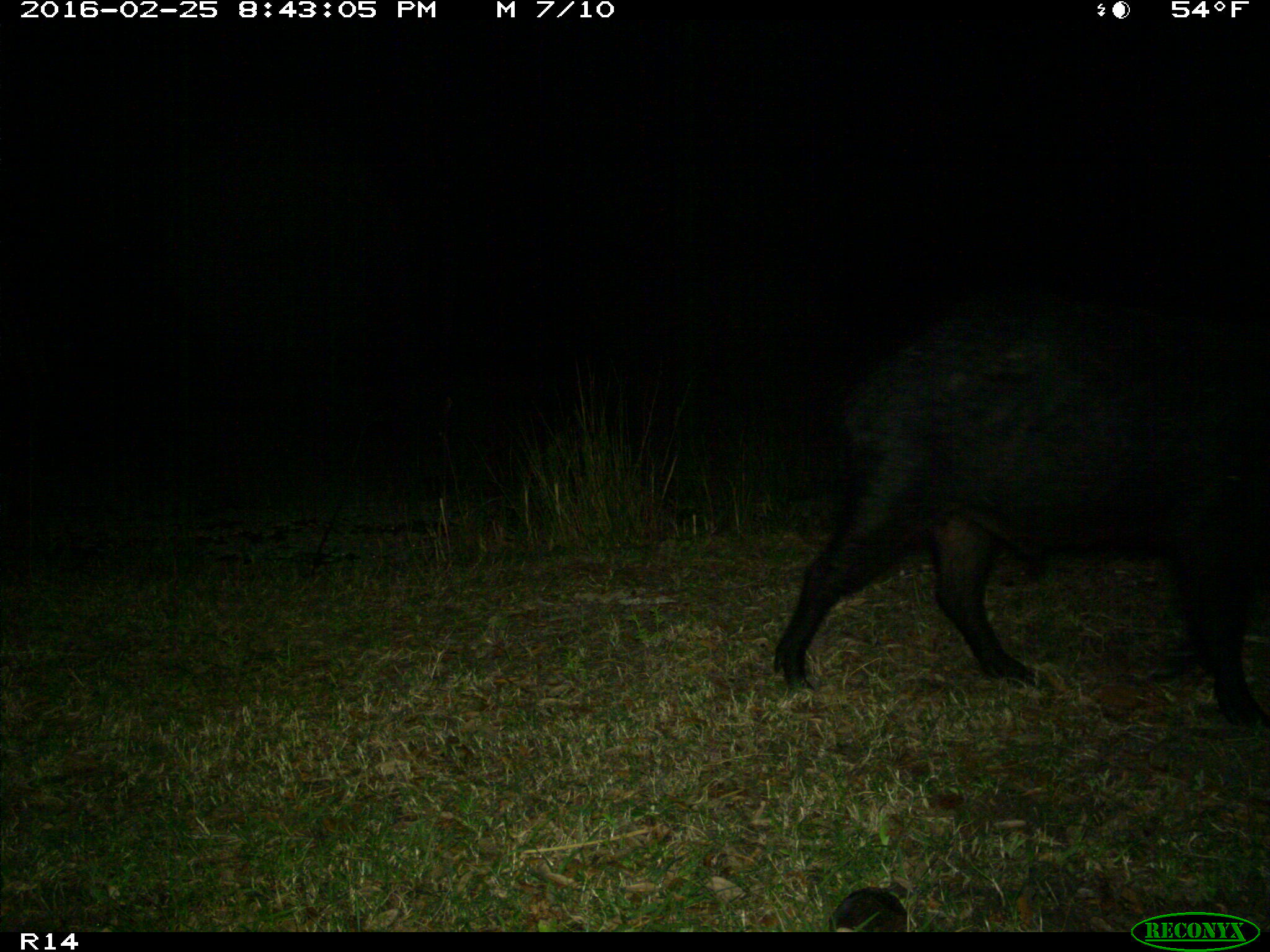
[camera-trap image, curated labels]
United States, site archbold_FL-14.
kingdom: Animalia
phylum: Chordata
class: Mammalia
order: Artiodactyla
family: Suidae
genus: Sus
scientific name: Sus scrofa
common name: wild boar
Sus scrofa (wild boar).